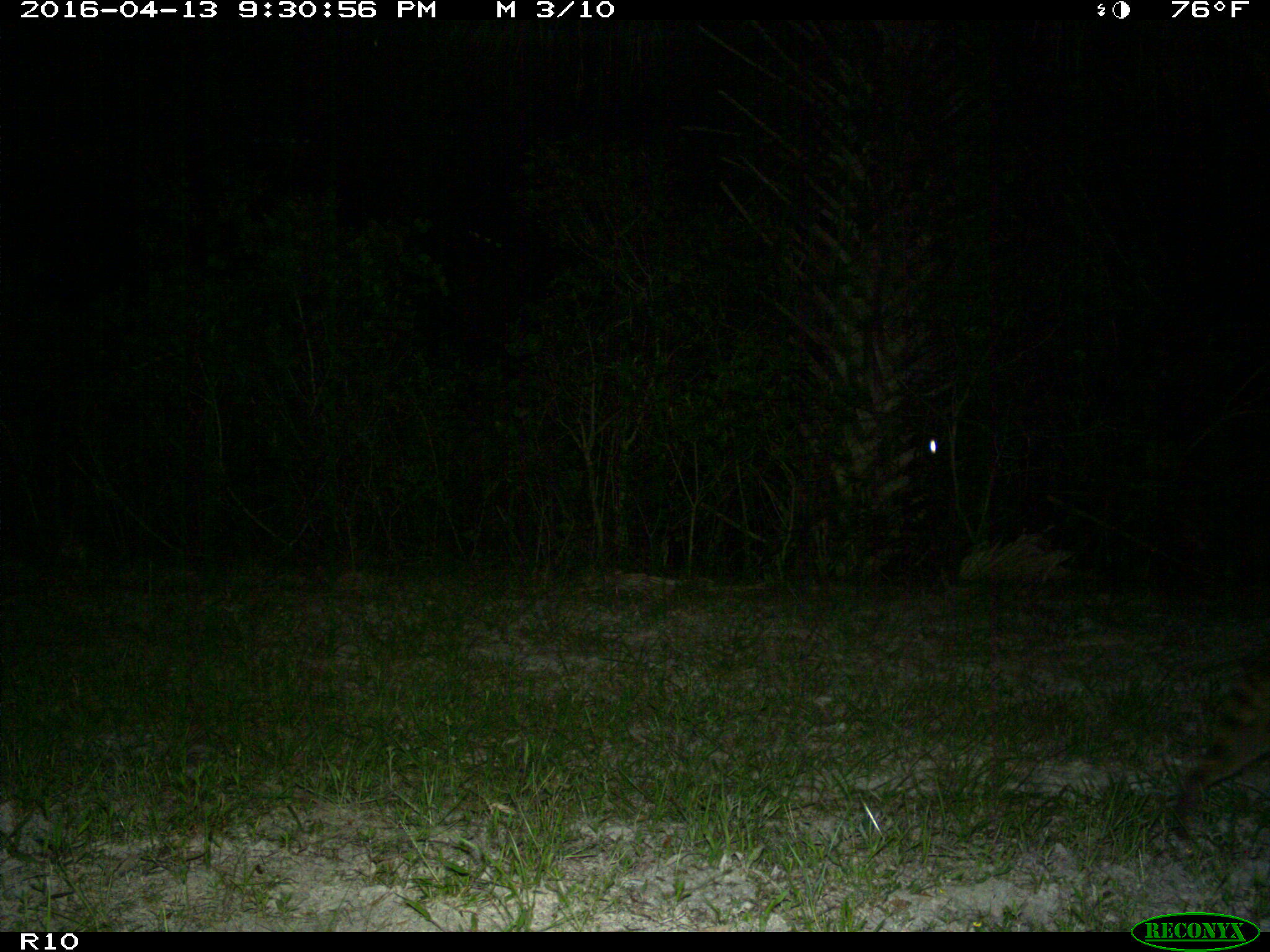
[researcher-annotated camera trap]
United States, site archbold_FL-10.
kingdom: Animalia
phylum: Chordata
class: Mammalia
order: Carnivora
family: Procyonidae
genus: Procyon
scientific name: Procyon lotor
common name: common raccoon